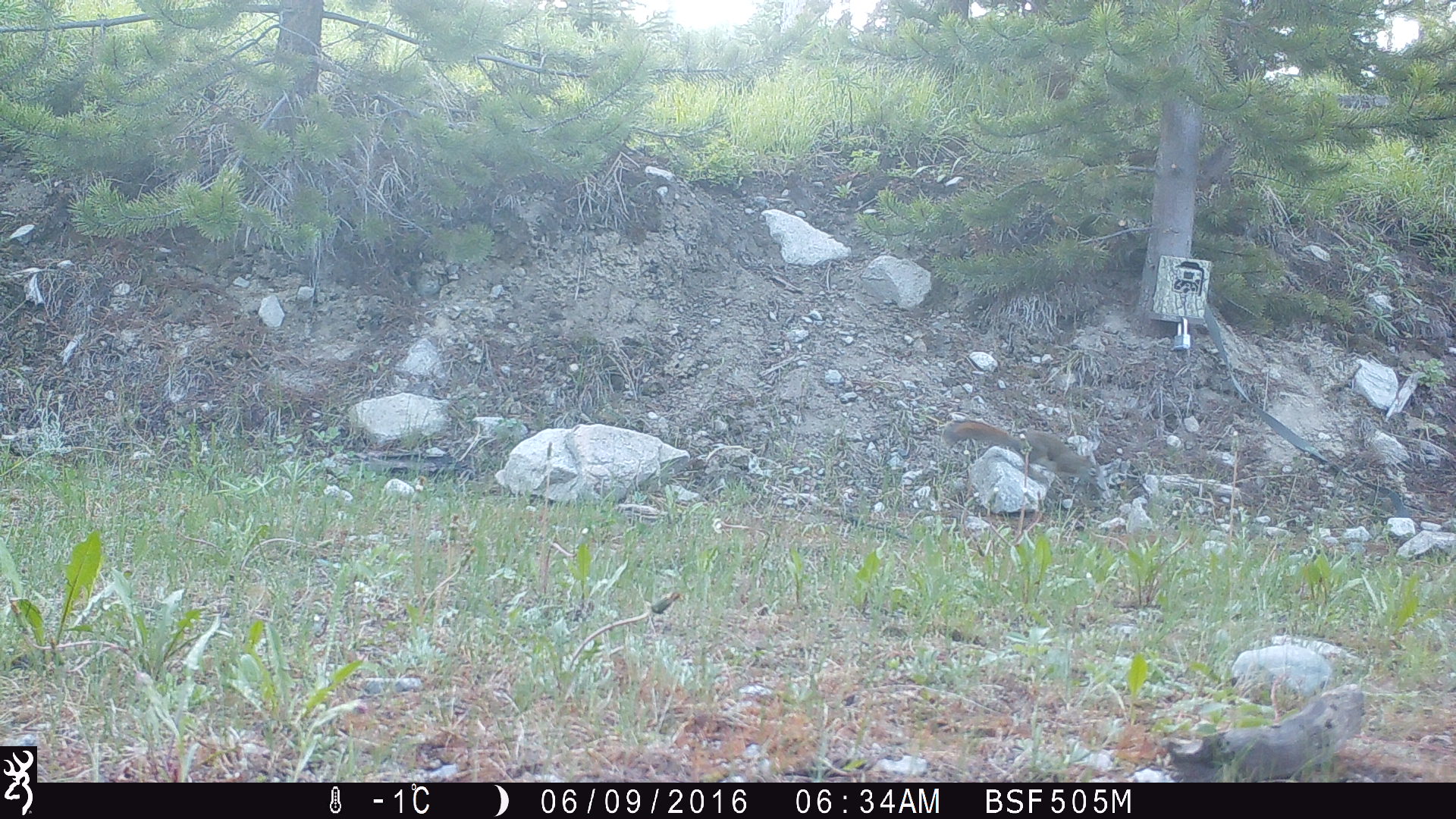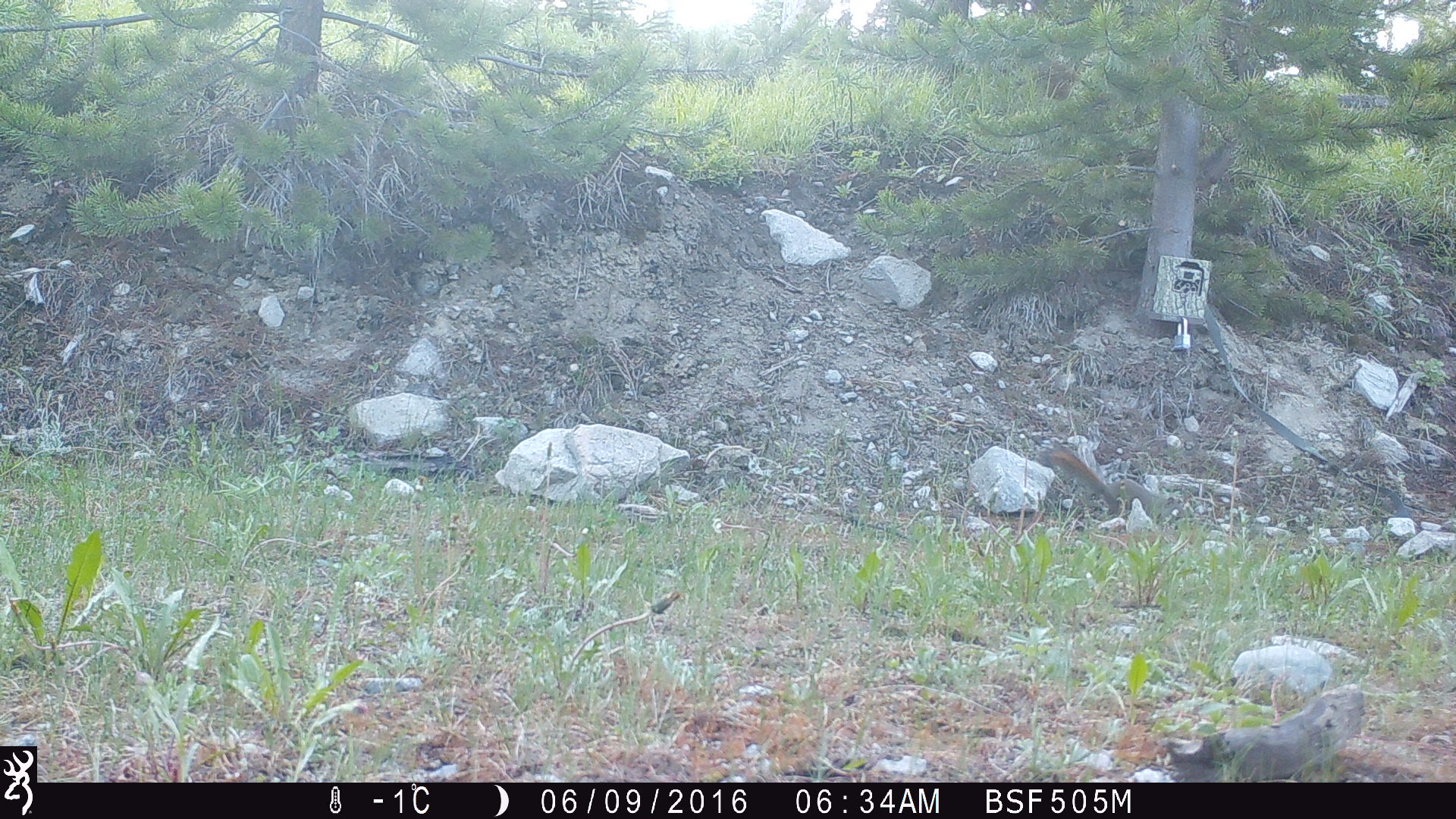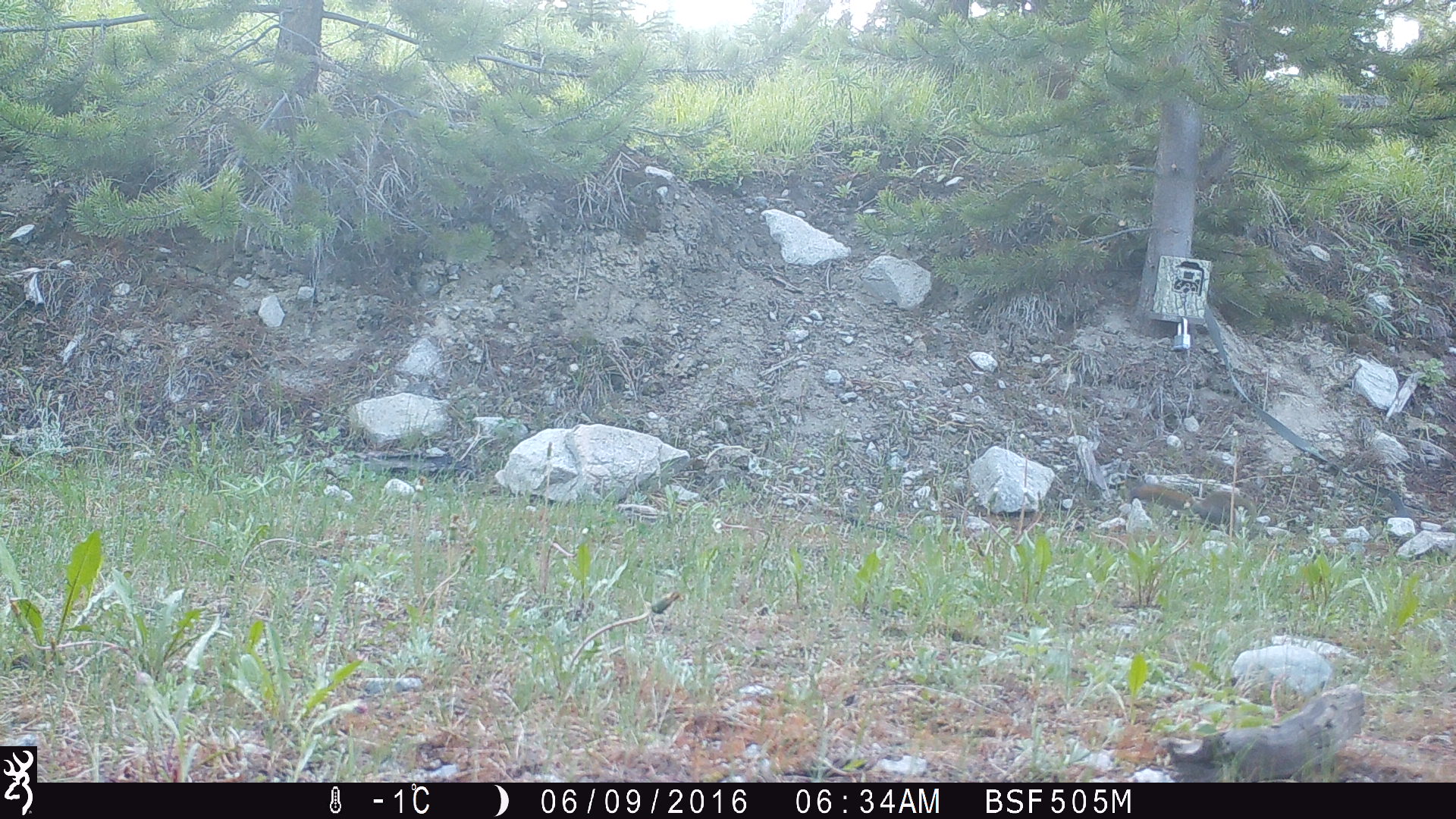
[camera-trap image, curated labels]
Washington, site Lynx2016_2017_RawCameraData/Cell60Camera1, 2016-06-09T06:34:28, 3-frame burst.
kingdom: Animalia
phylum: Chordata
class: Mammalia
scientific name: Mammalia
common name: small mammal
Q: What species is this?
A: Small mammal (Mammalia).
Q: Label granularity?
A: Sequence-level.